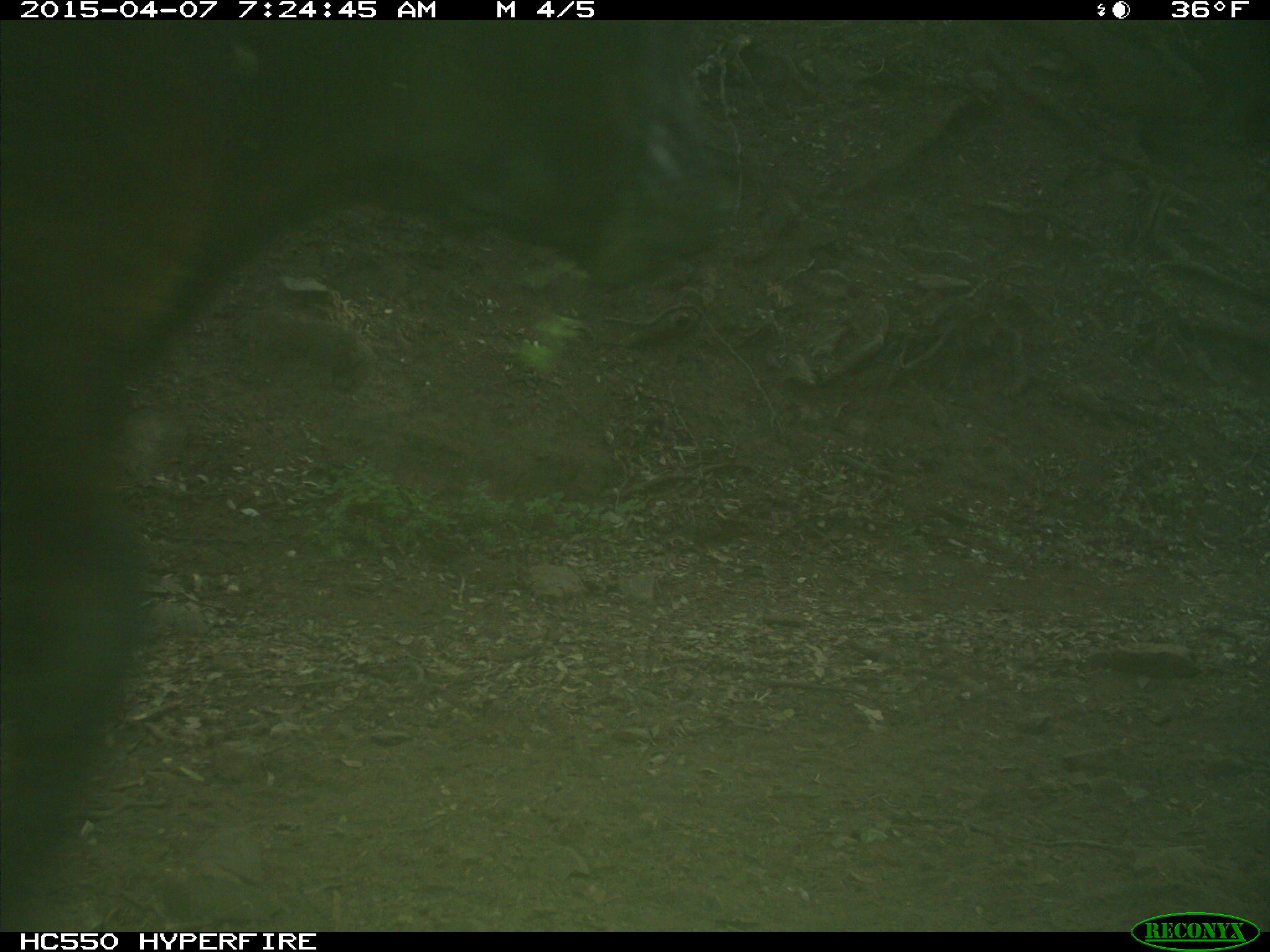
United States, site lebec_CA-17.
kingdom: Animalia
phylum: Chordata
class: Mammalia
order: Artiodactyla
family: Bovidae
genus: Bos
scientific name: Bos taurus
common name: domestic cow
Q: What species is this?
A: Bos taurus (domestic cow).